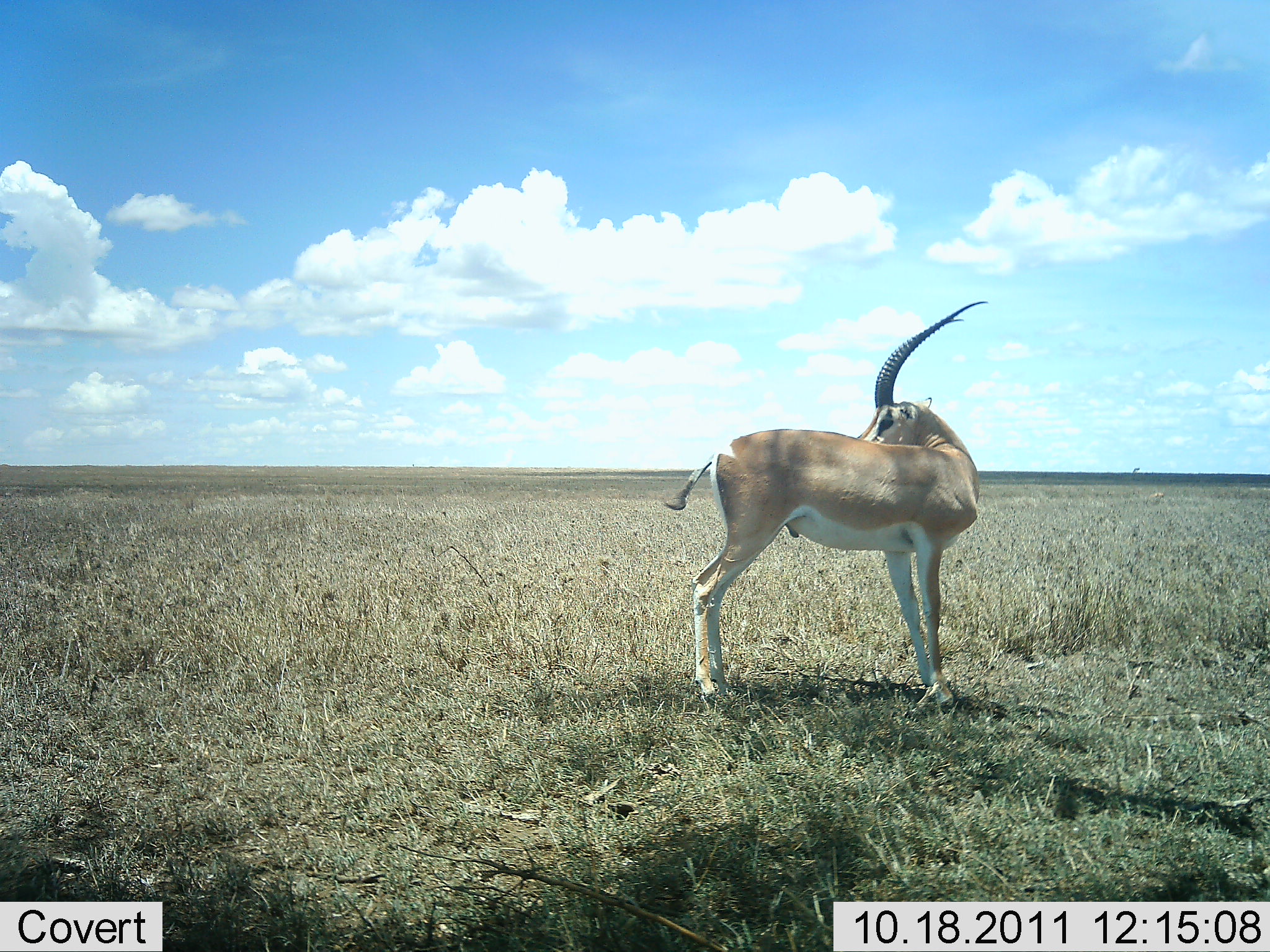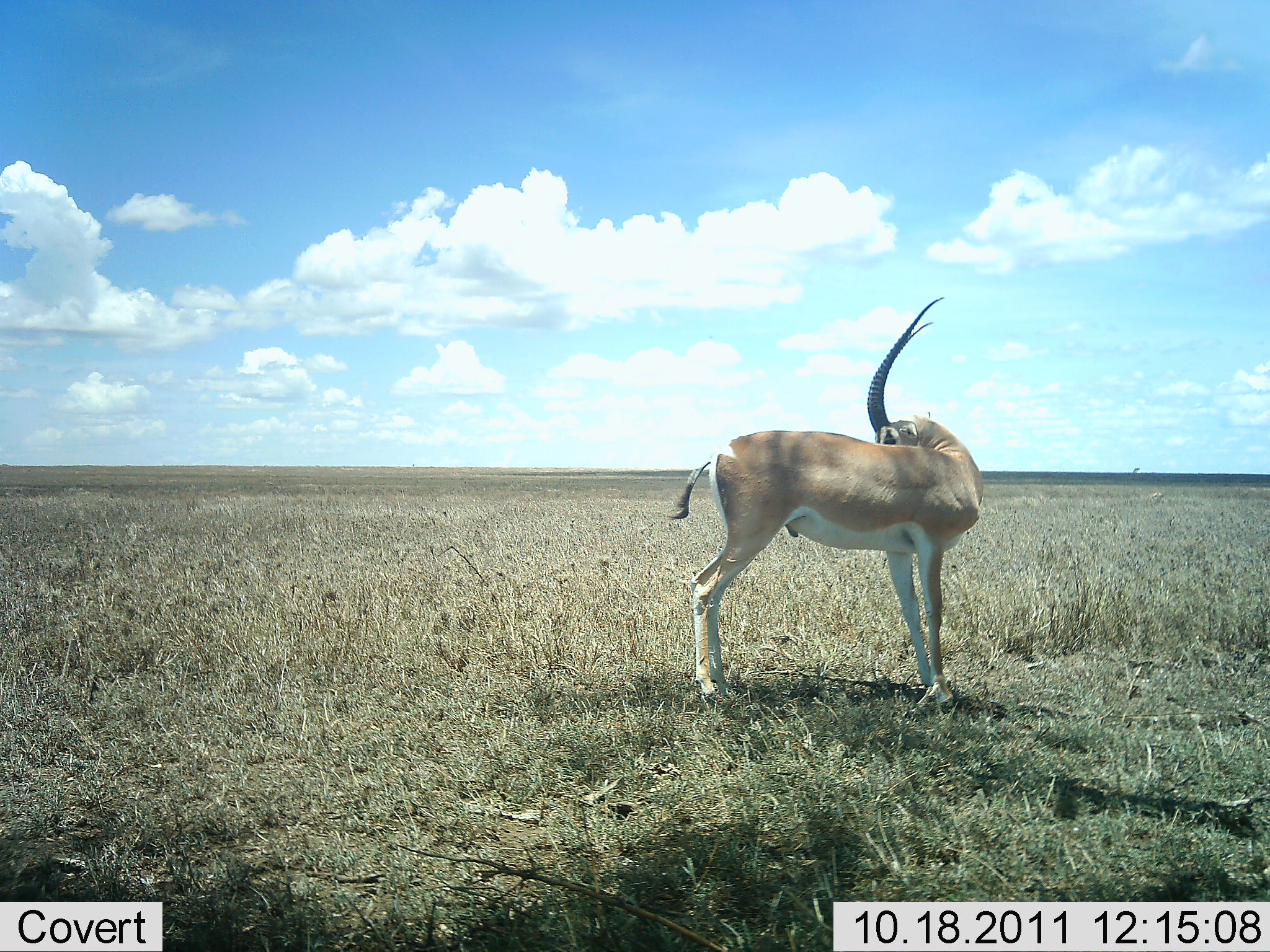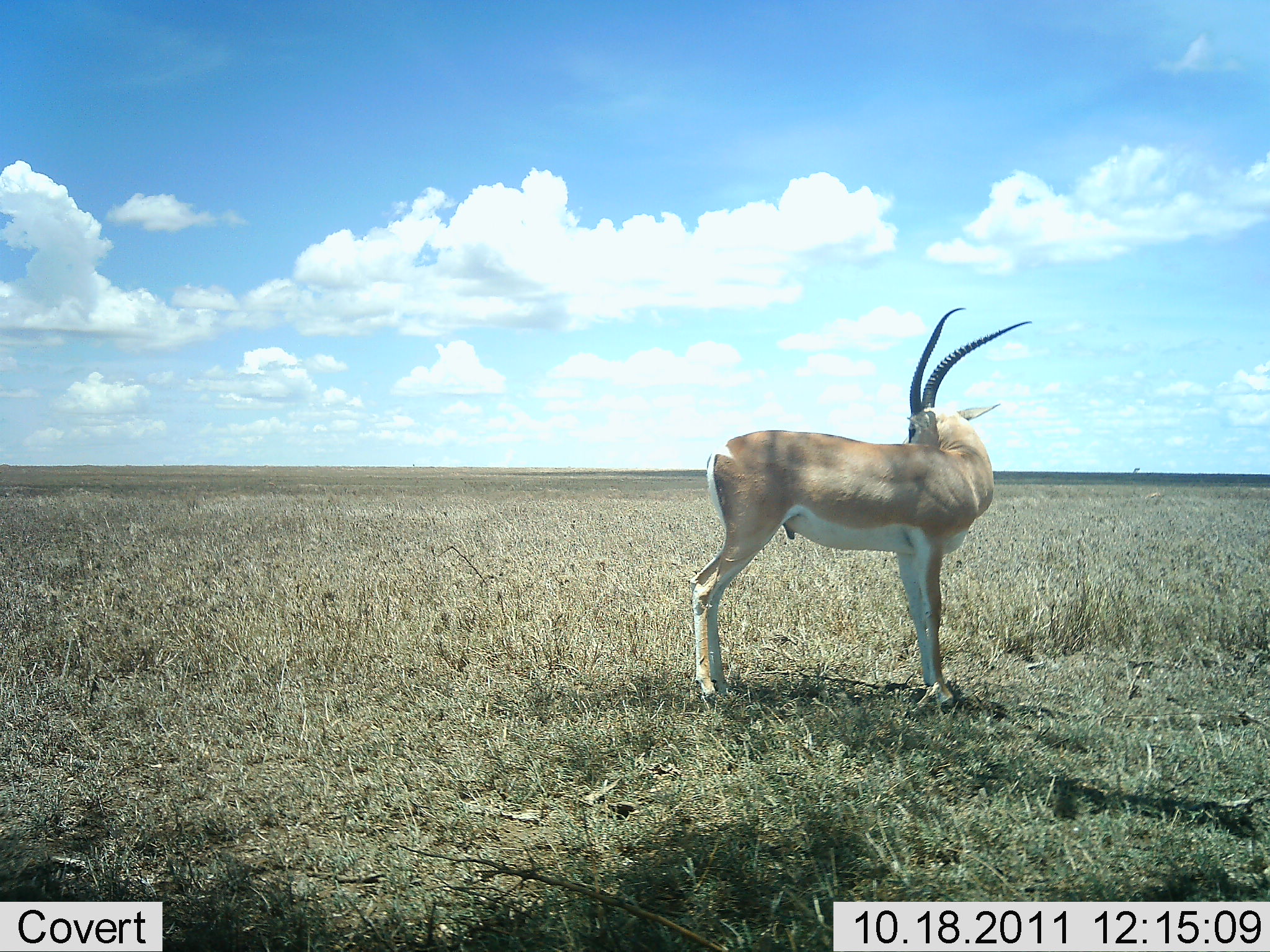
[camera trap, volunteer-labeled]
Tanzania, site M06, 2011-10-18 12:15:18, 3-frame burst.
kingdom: Animalia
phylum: Chordata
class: Mammalia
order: Artiodactyla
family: Bovidae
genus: Nanger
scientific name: Nanger granti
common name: grant's gazelle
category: gazellegrants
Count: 1.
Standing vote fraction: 94%.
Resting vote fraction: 0%.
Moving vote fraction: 6%.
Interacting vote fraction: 0%.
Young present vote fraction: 0%.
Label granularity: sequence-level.